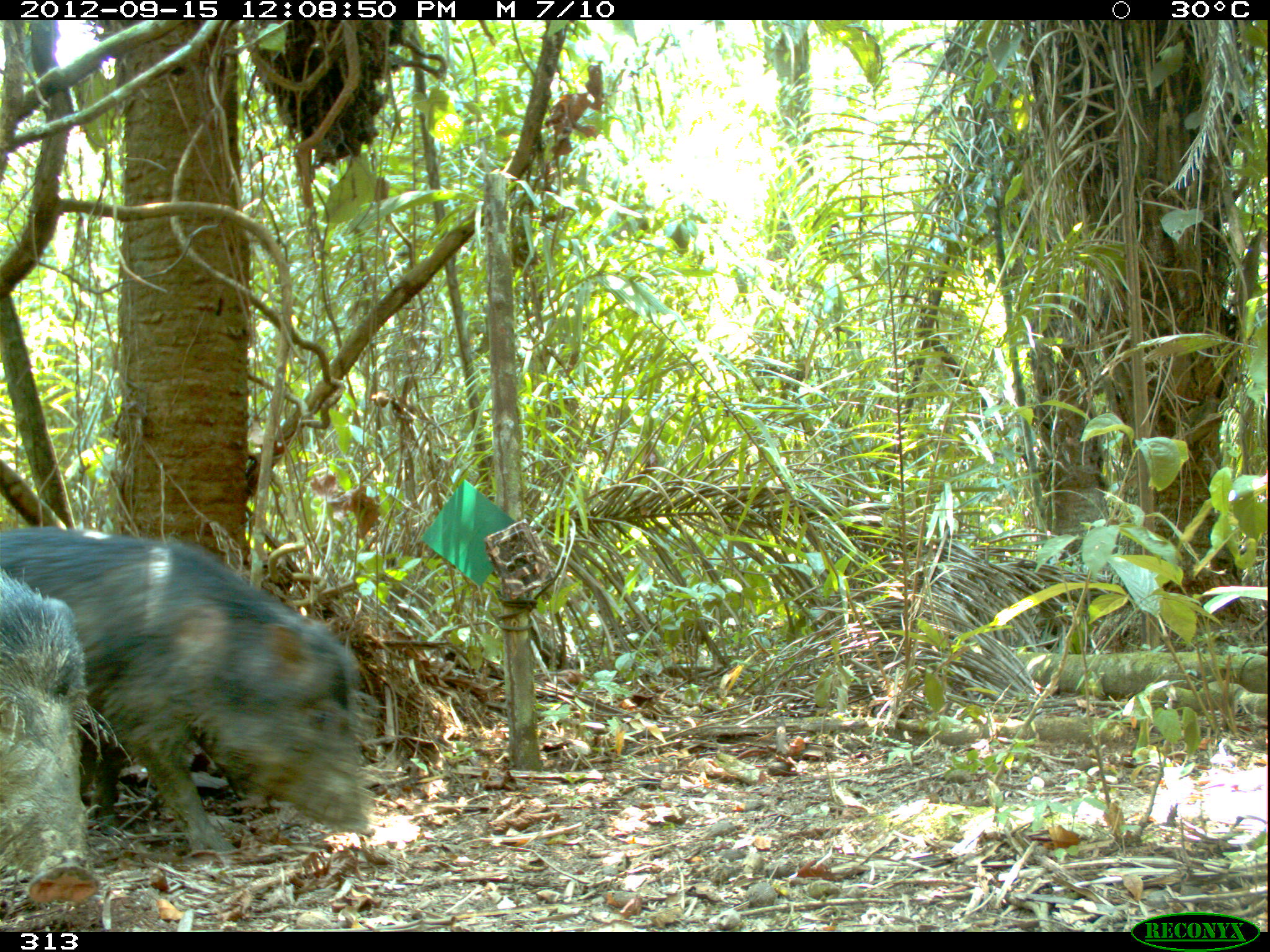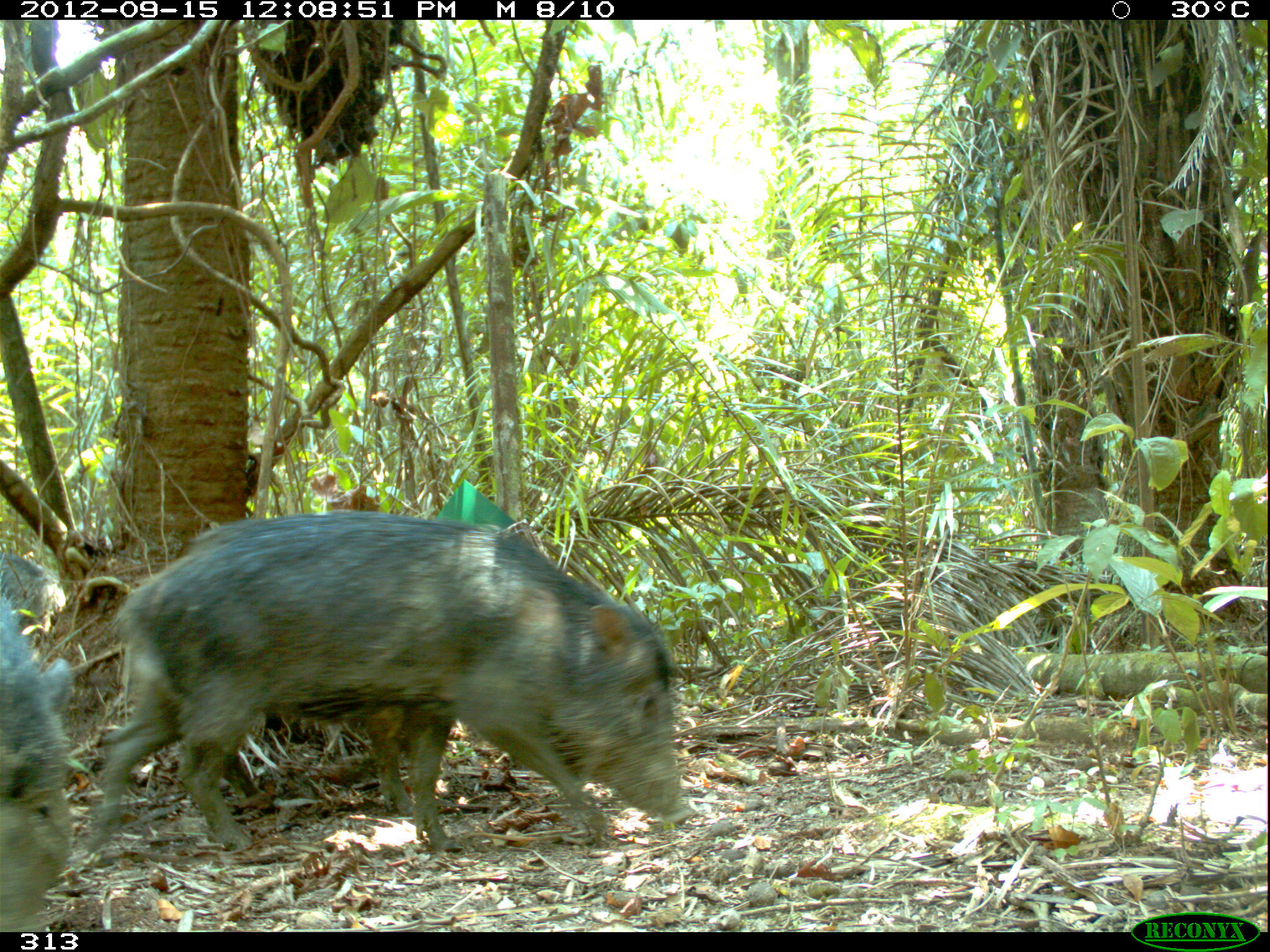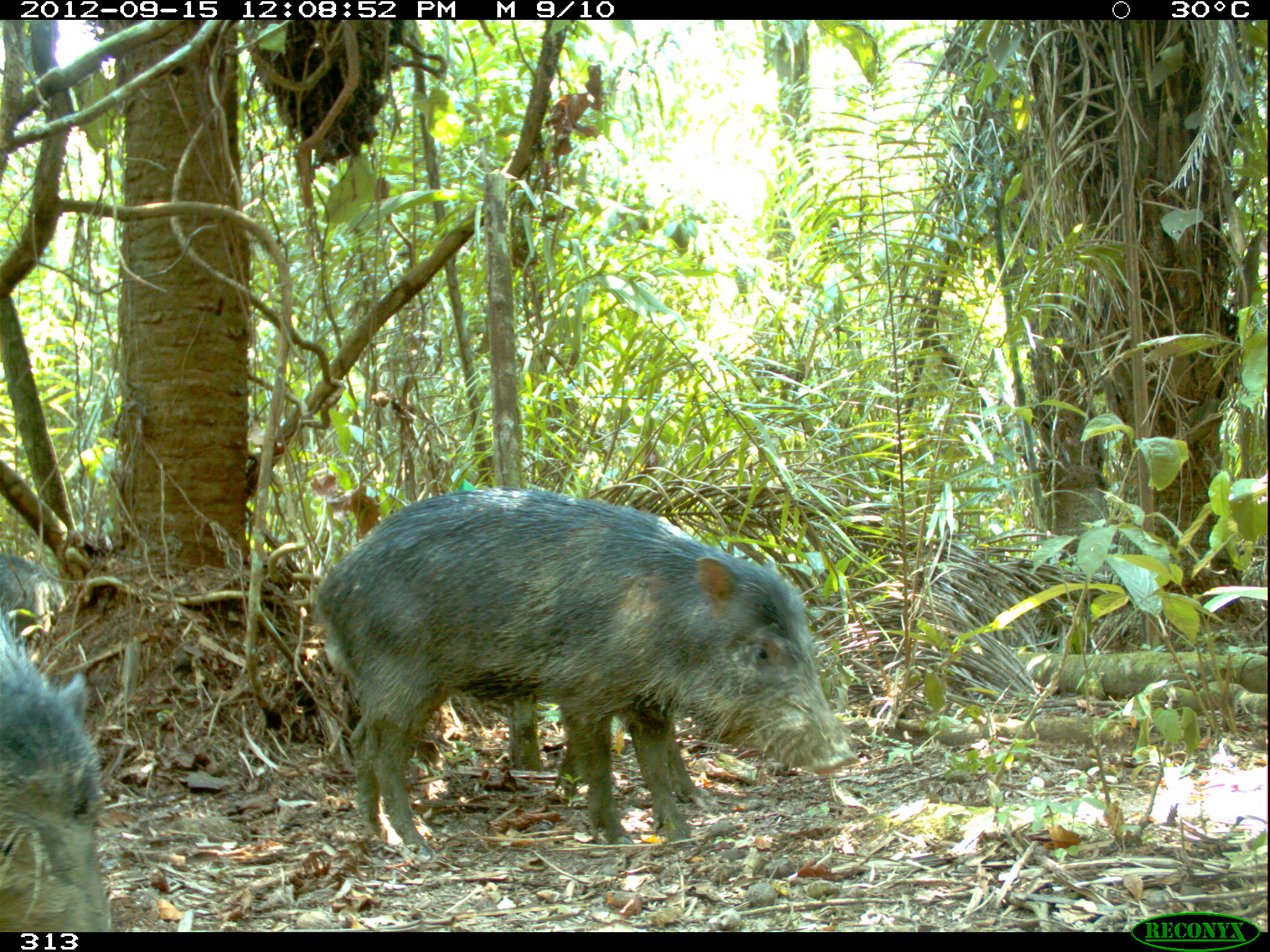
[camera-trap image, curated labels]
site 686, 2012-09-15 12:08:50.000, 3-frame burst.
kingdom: Animalia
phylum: Chordata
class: Mammalia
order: Artiodactyla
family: Tayassuidae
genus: Tayassu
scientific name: Tayassu pecari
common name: white-lipped peccary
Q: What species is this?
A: Tayassu pecari (white-lipped peccary).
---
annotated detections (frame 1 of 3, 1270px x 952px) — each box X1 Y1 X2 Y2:
tayassu pecari: 0 525 366 854; 0 569 99 902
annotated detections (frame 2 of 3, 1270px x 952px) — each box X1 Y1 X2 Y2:
tayassu pecari: 89 512 681 854; 219 687 413 811; 1 596 74 924; 0 545 67 625